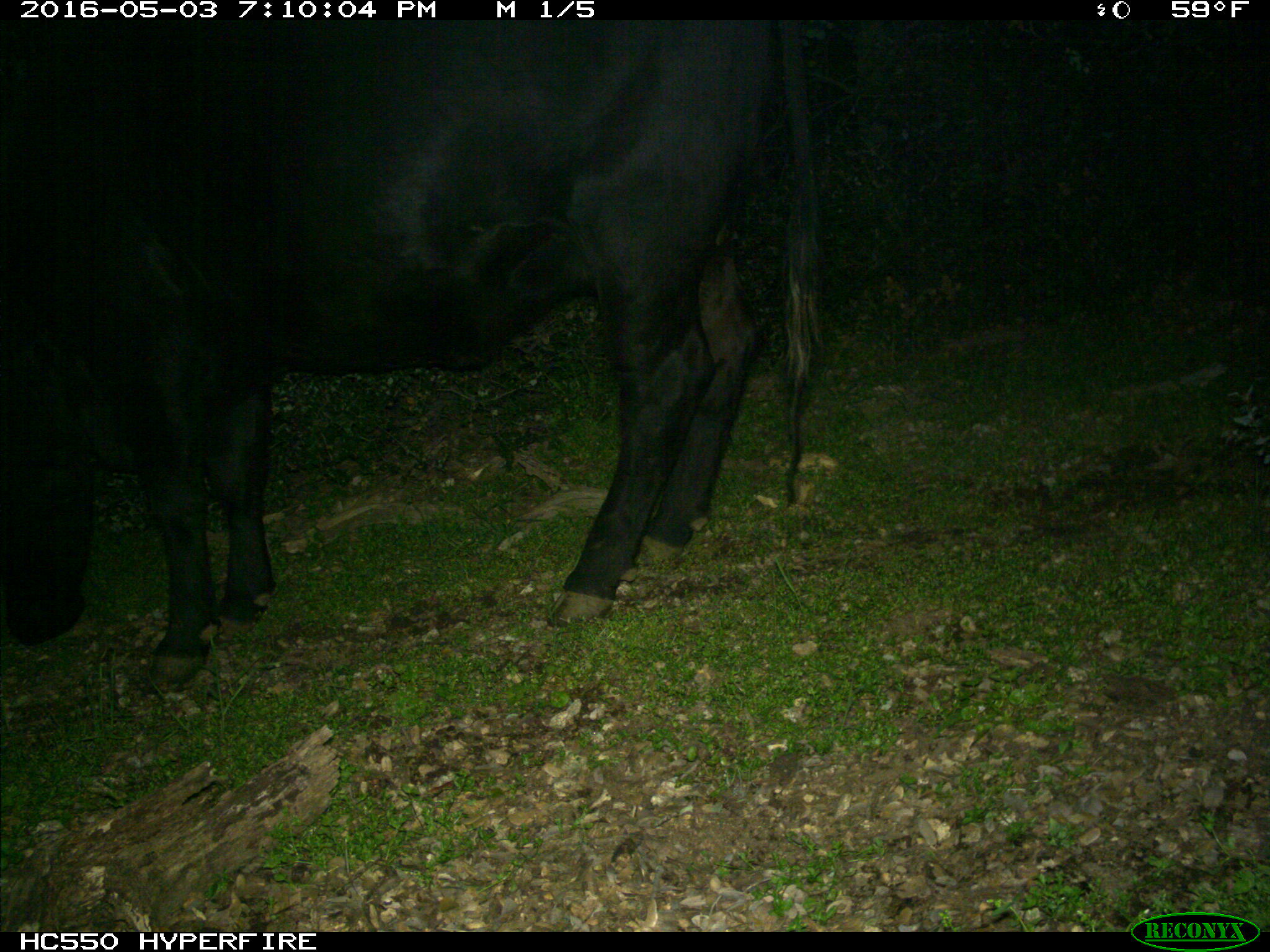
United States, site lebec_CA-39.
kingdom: Animalia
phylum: Chordata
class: Mammalia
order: Artiodactyla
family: Bovidae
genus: Bos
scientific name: Bos taurus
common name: domestic cow